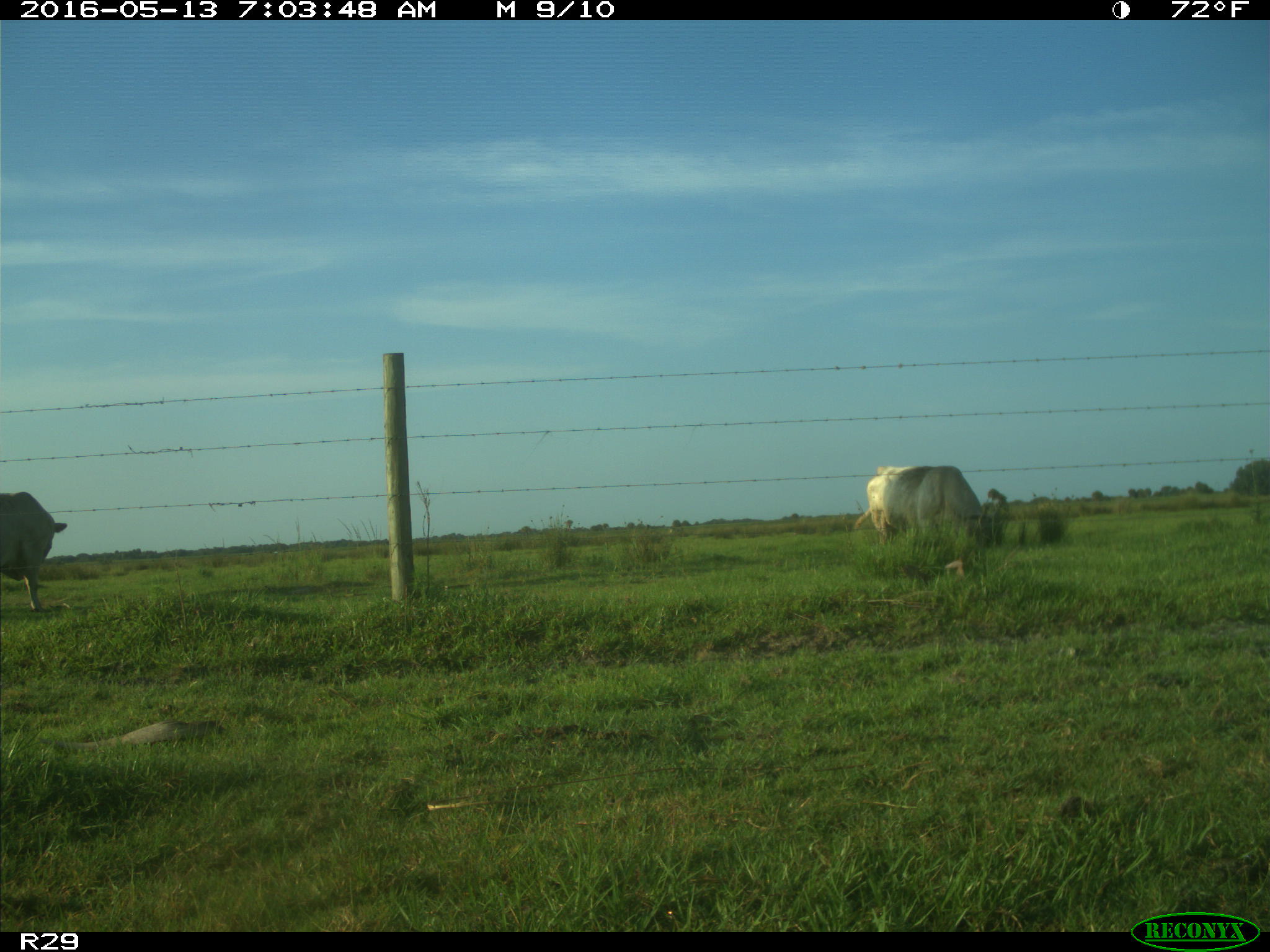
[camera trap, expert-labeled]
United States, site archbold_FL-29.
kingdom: Animalia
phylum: Chordata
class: Mammalia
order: Artiodactyla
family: Bovidae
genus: Bos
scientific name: Bos taurus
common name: domestic cow